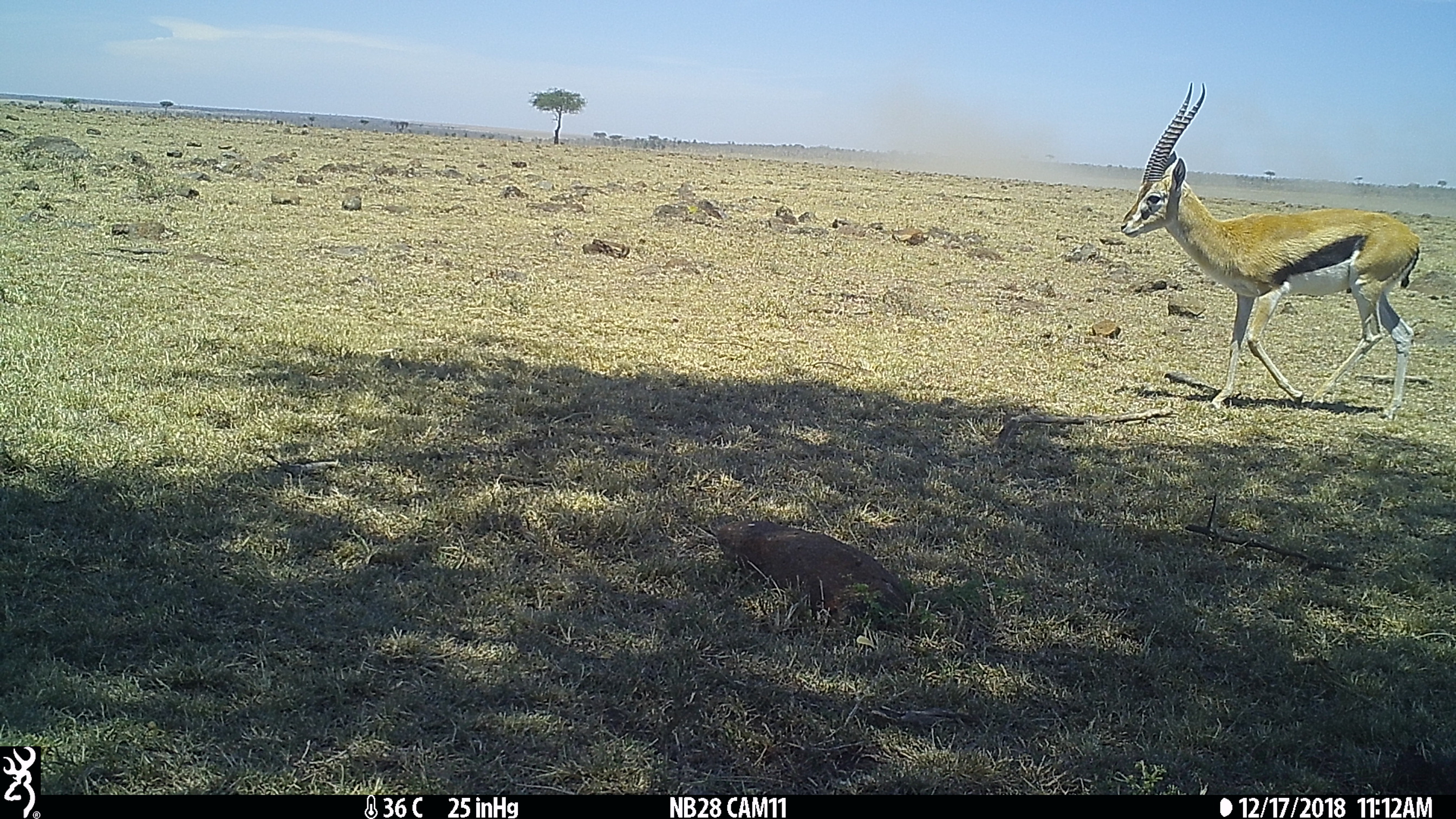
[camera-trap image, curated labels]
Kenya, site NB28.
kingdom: Animalia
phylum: Chordata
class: Mammalia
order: Artiodactyla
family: Bovidae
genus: Eudorcas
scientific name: Eudorcas thomsonii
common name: thomon's gazelle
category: gazelle thomsons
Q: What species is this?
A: Gazelle thomsons (thomon's gazelle) (Eudorcas thomsonii).